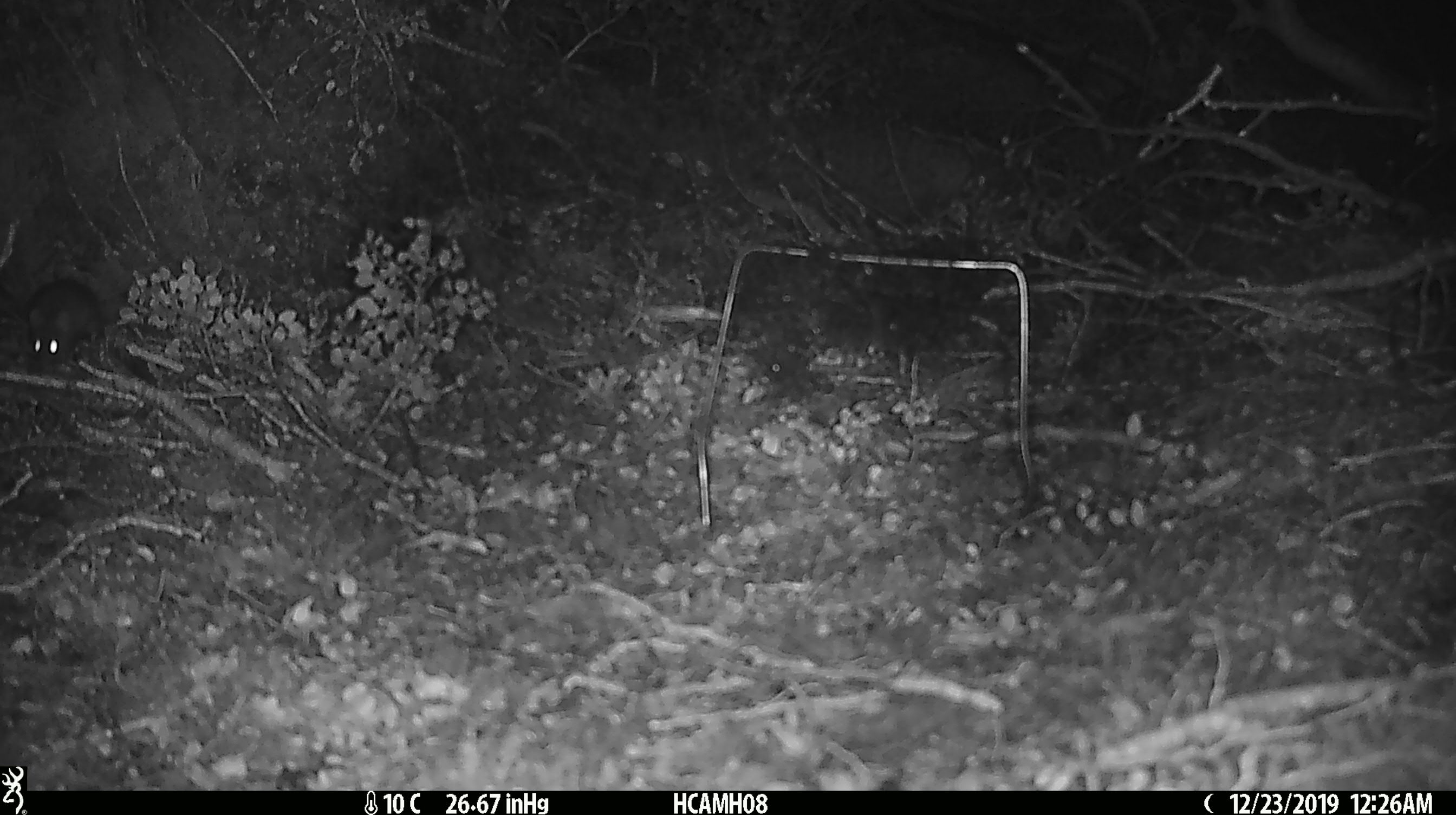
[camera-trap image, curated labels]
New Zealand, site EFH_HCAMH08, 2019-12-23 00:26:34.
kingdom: Animalia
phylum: Chordata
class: Mammalia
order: Rodentia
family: Muridae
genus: Mus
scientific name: Mus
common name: mouse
Mouse (Mus).